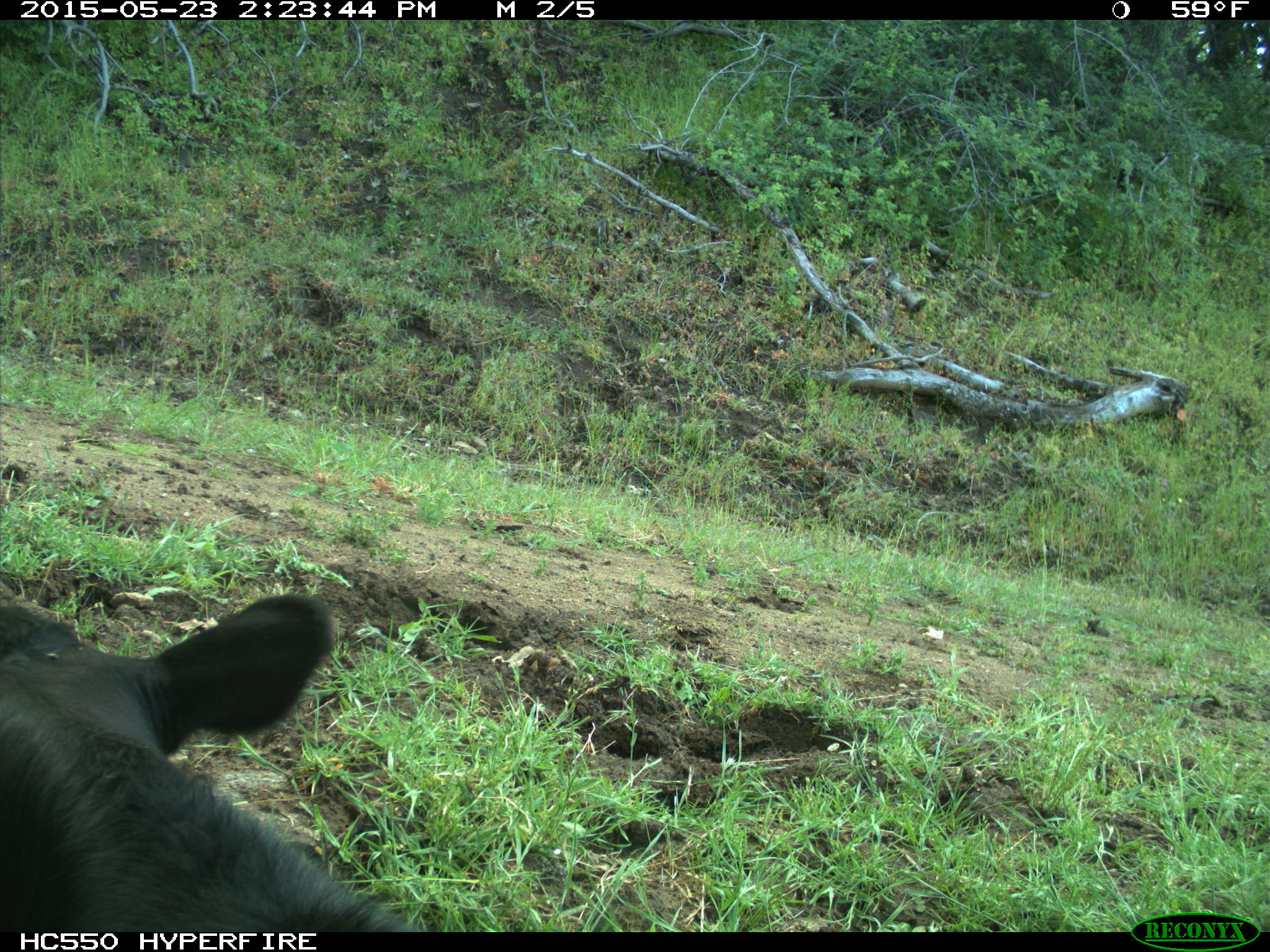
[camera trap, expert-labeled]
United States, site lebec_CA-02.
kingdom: Animalia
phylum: Chordata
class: Mammalia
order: Artiodactyla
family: Bovidae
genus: Bos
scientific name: Bos taurus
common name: domestic cow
Bos taurus (domestic cow).